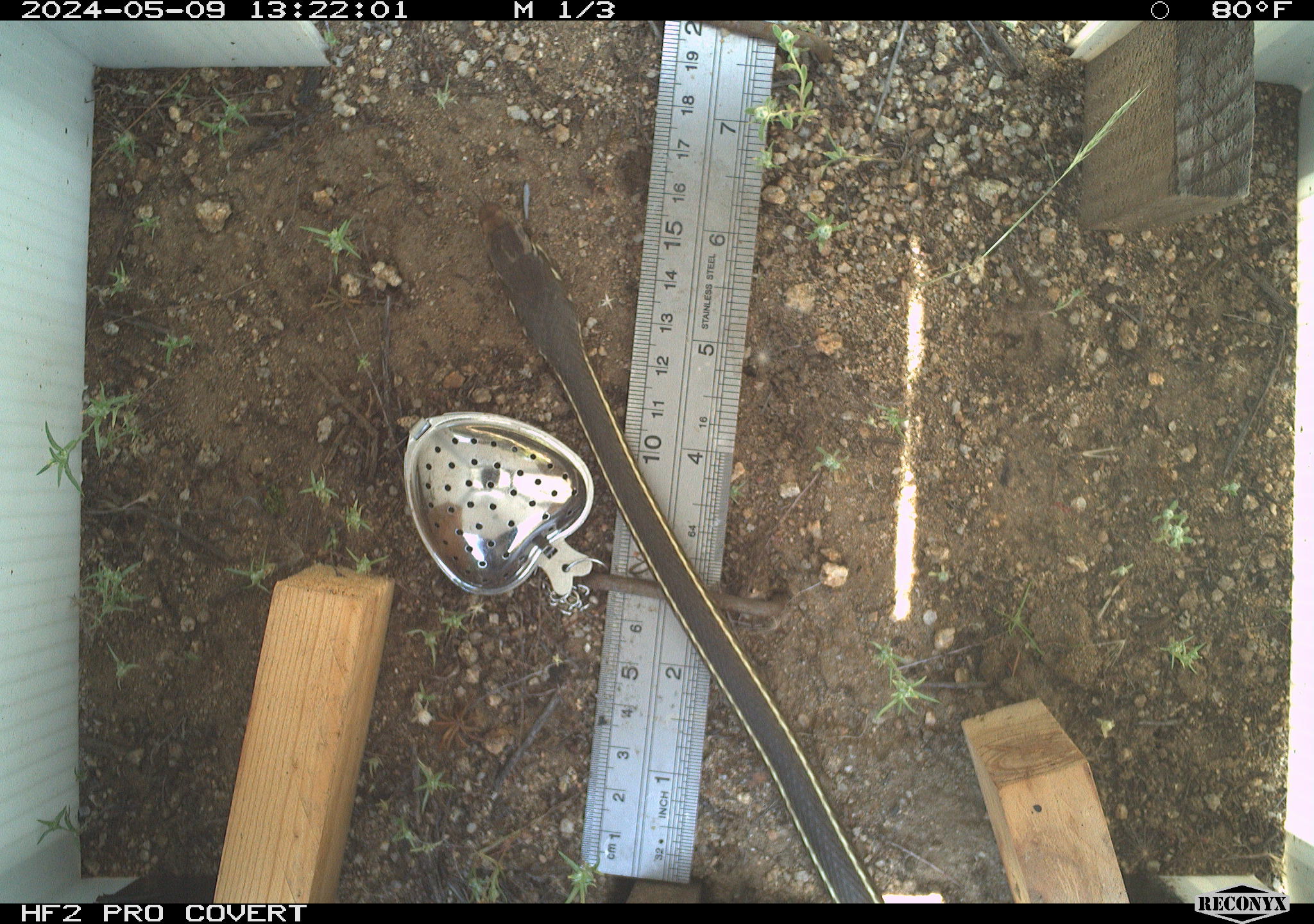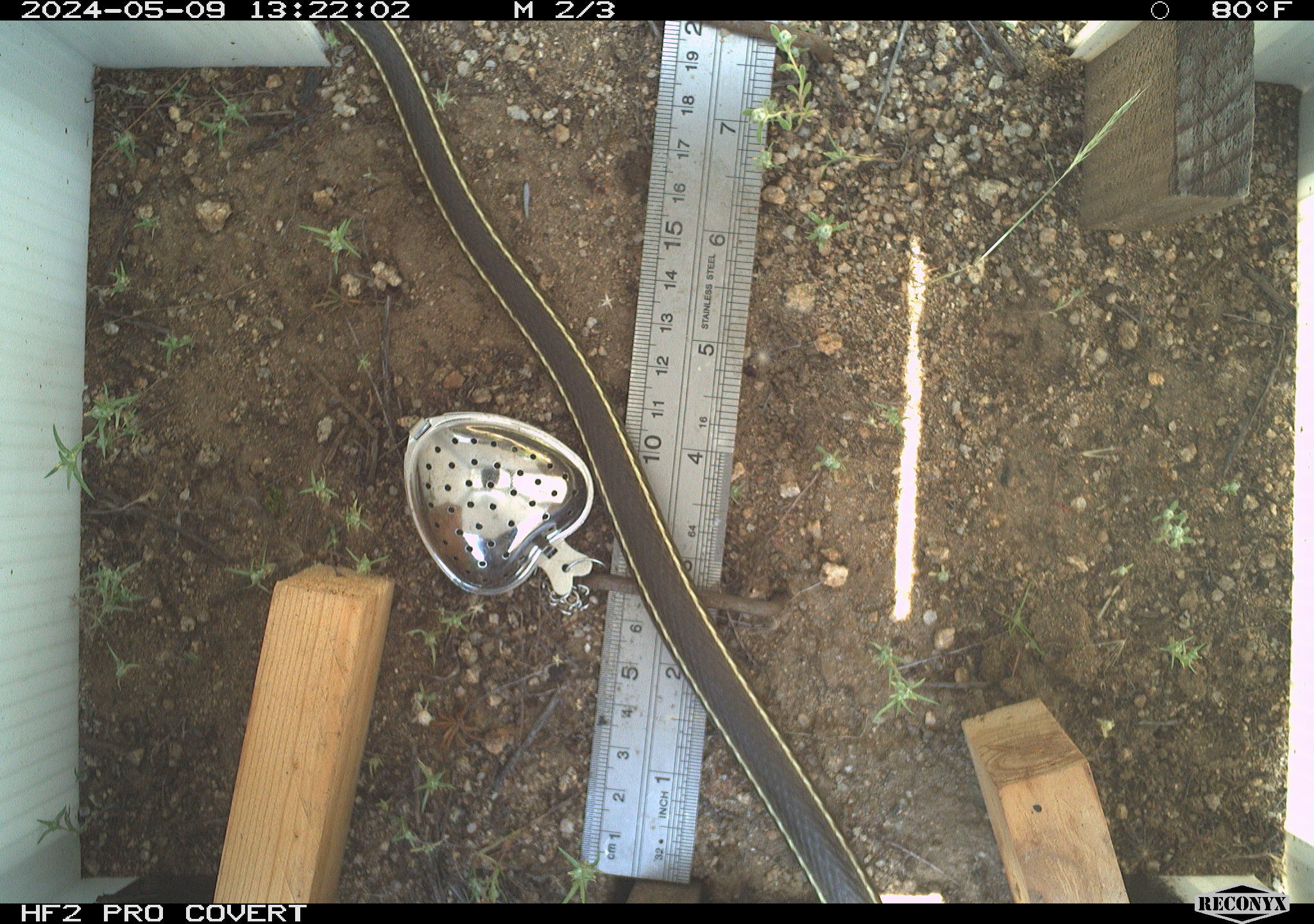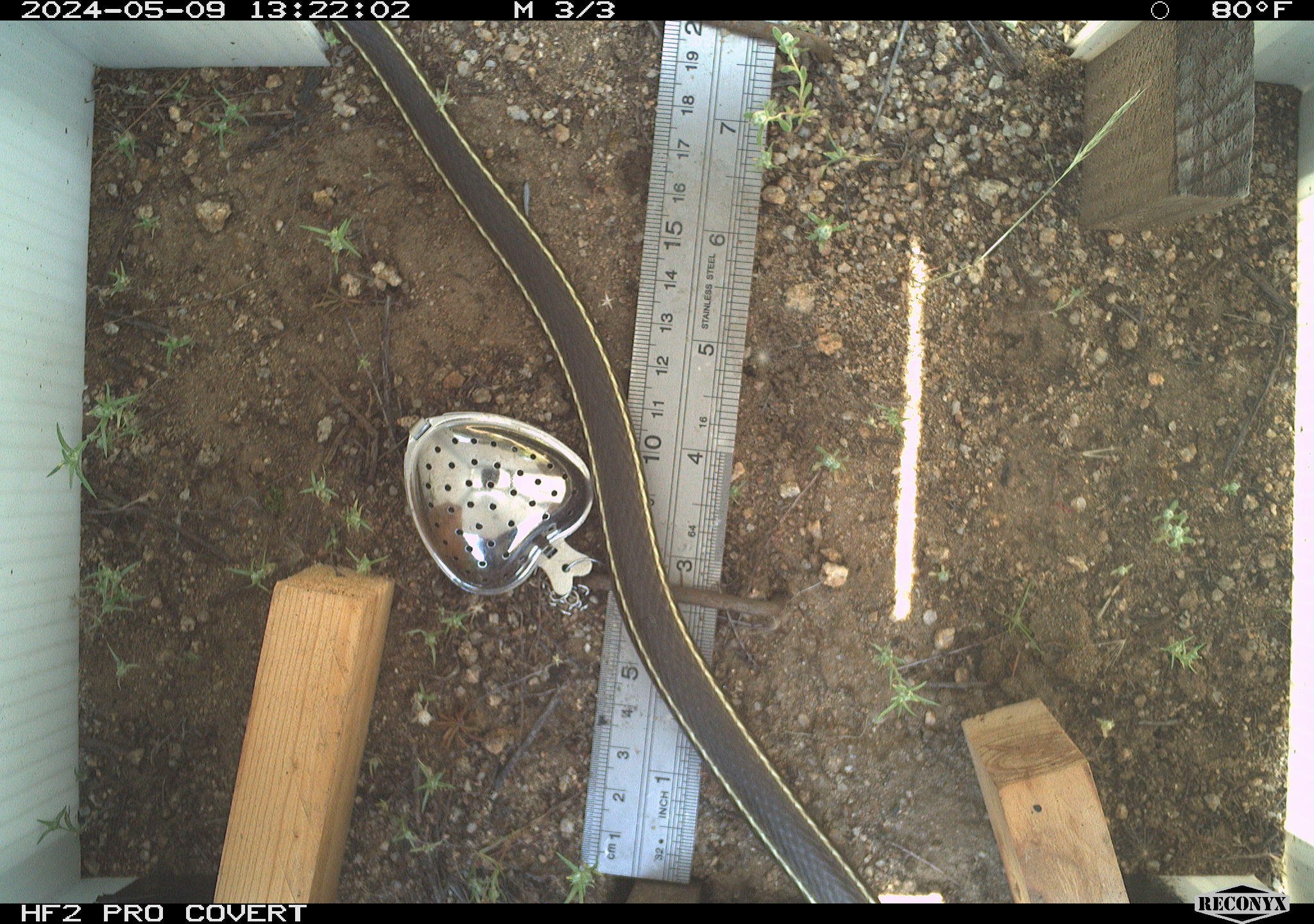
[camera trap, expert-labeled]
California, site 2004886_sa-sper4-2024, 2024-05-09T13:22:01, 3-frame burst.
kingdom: Animalia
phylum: Chordata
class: Reptilia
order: Squamata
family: Colubridae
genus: Masticophis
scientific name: Masticophis lateralis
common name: striped racer